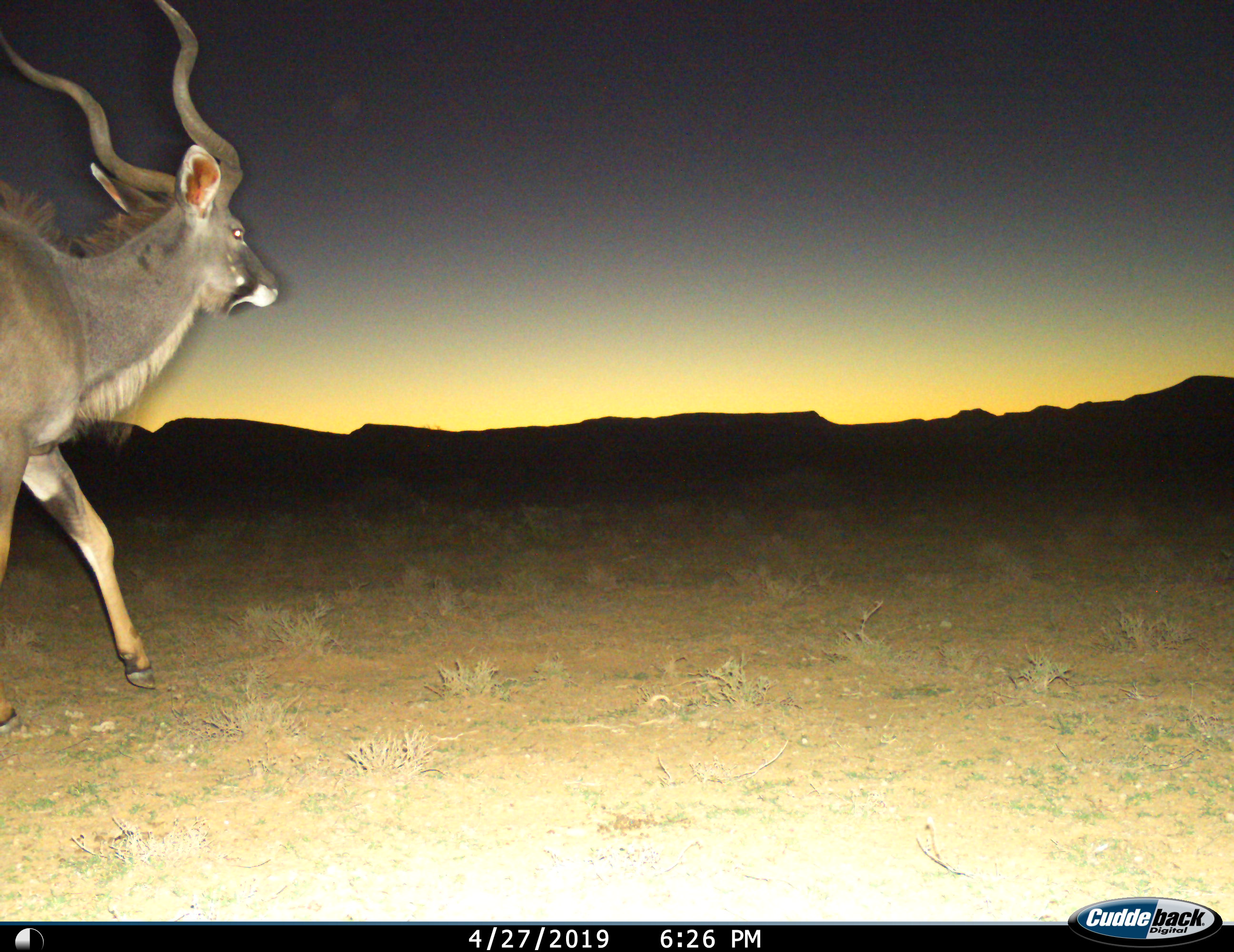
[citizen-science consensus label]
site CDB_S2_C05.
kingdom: Animalia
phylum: Chordata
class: Mammalia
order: Artiodactyla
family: Bovidae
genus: Tragelaphus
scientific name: Tragelaphus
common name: kudu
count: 1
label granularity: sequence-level